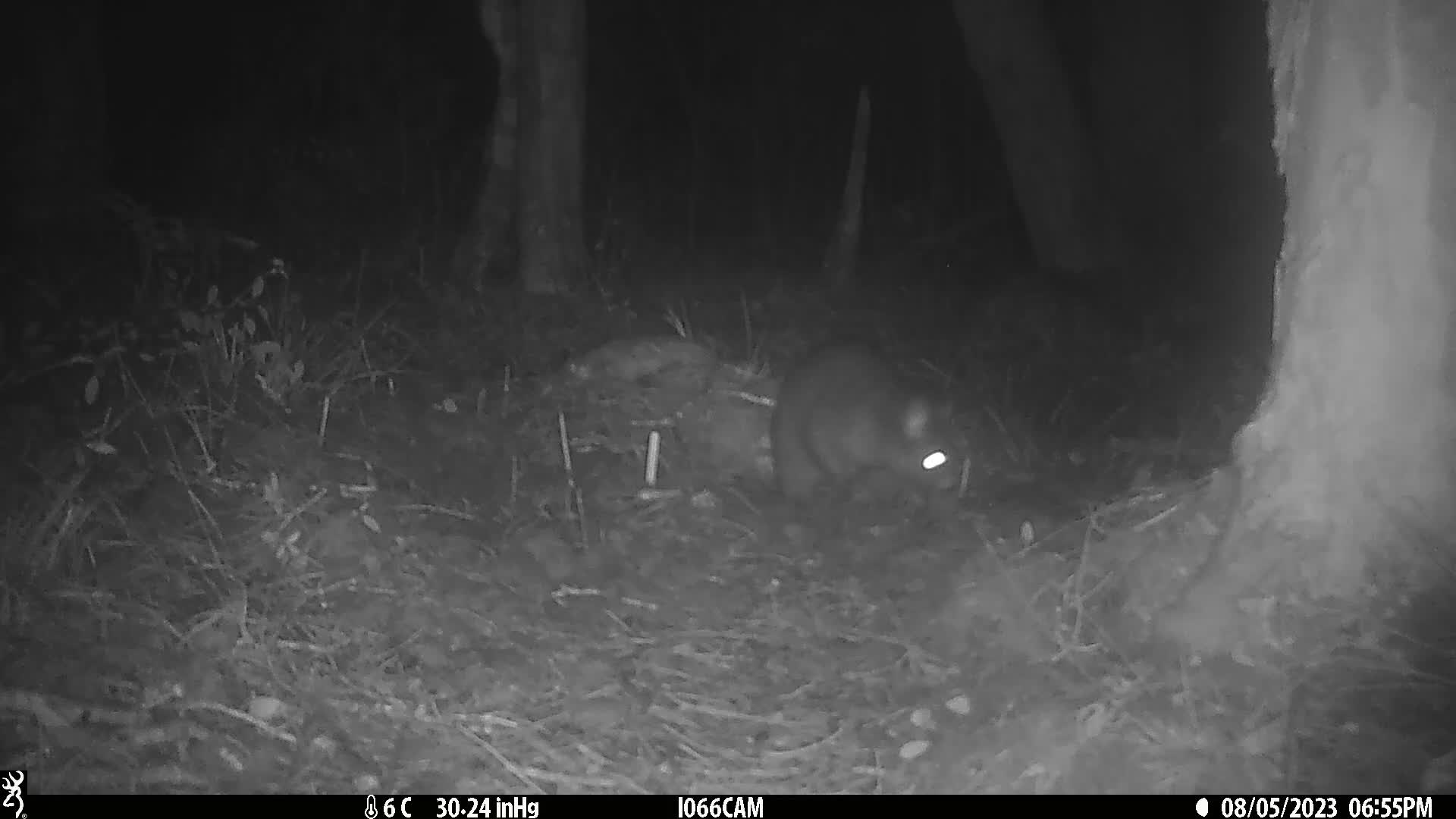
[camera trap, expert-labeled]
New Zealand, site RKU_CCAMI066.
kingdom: Animalia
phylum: Chordata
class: Mammalia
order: Diprotodontia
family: Phalangeridae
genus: Trichosurus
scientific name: Trichosurus vulpecula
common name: common brushtail possum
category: possum